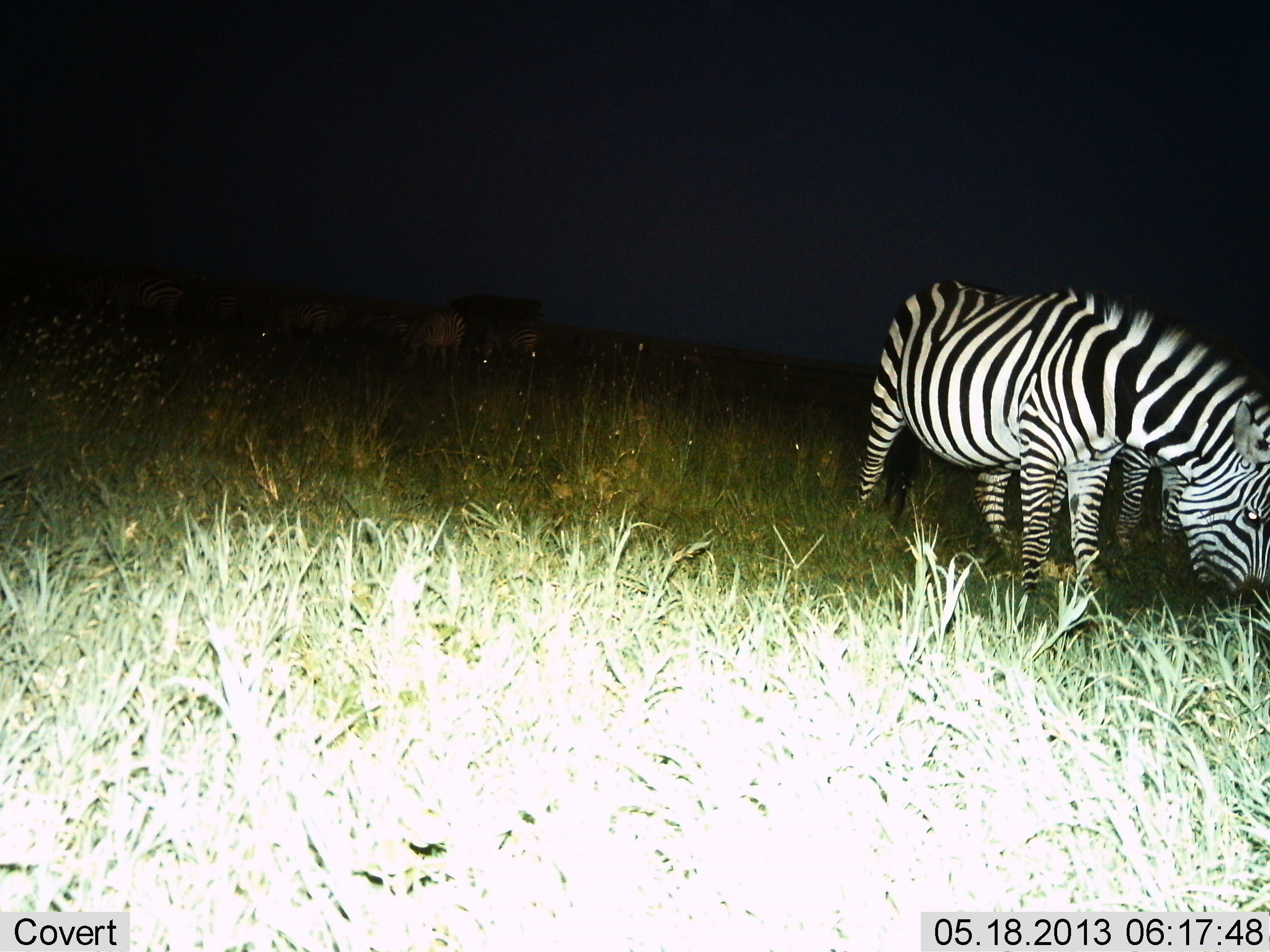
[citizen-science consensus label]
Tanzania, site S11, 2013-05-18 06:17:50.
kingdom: Animalia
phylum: Chordata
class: Mammalia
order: Perissodactyla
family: Equidae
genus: Equus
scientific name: Equus quagga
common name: plains zebra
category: zebra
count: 2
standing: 38%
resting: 0%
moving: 6%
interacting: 0%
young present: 0%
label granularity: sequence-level